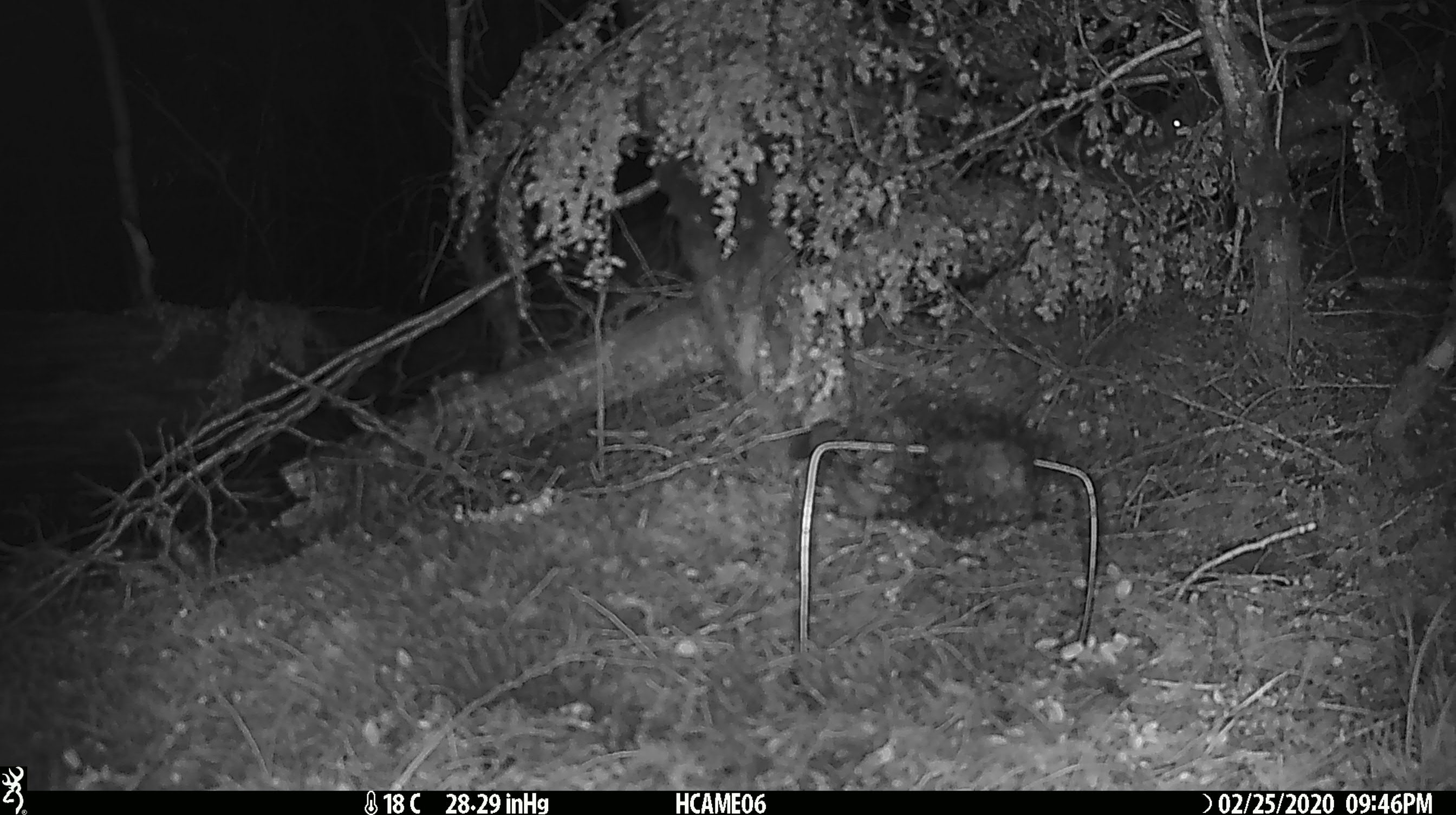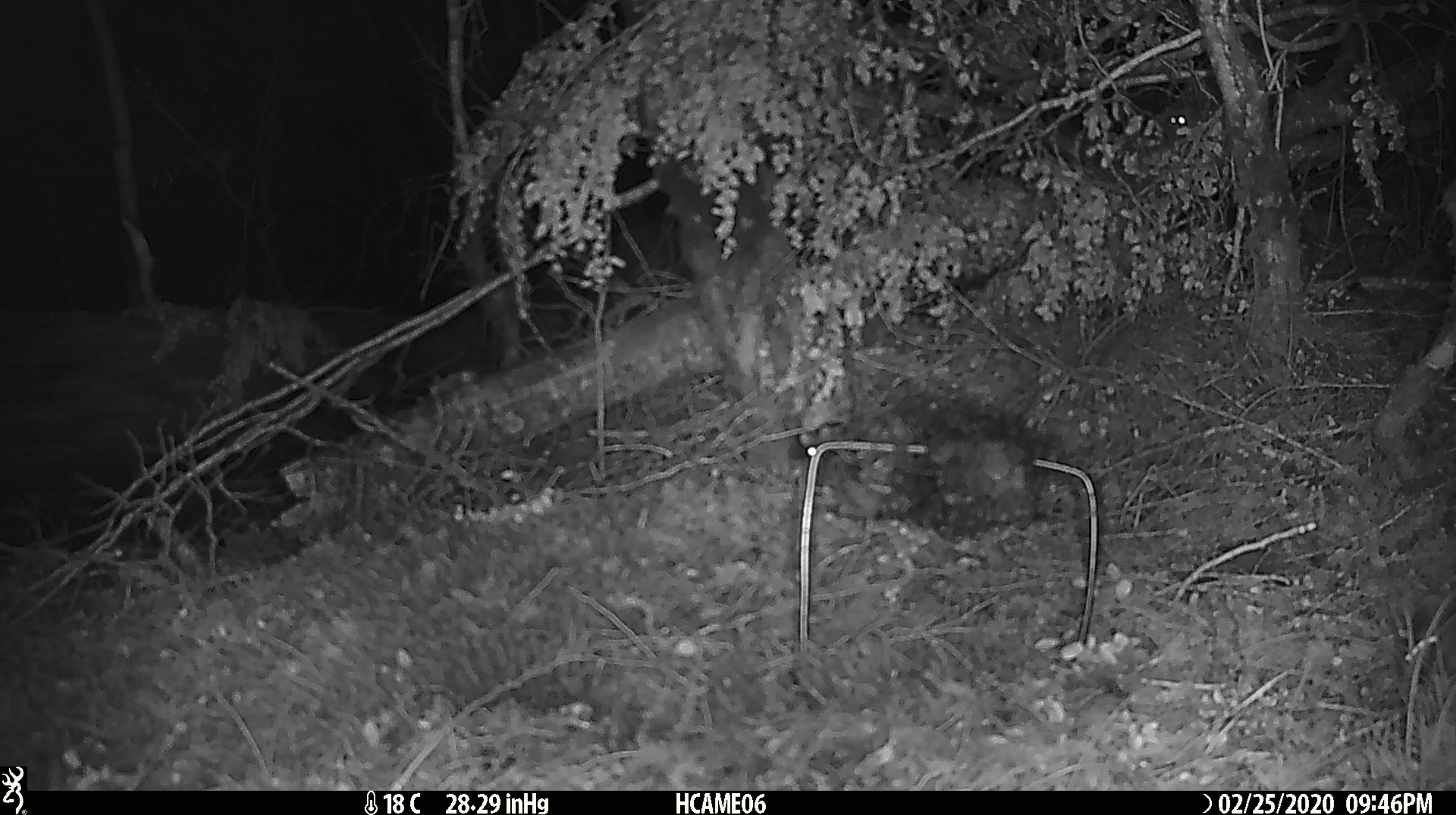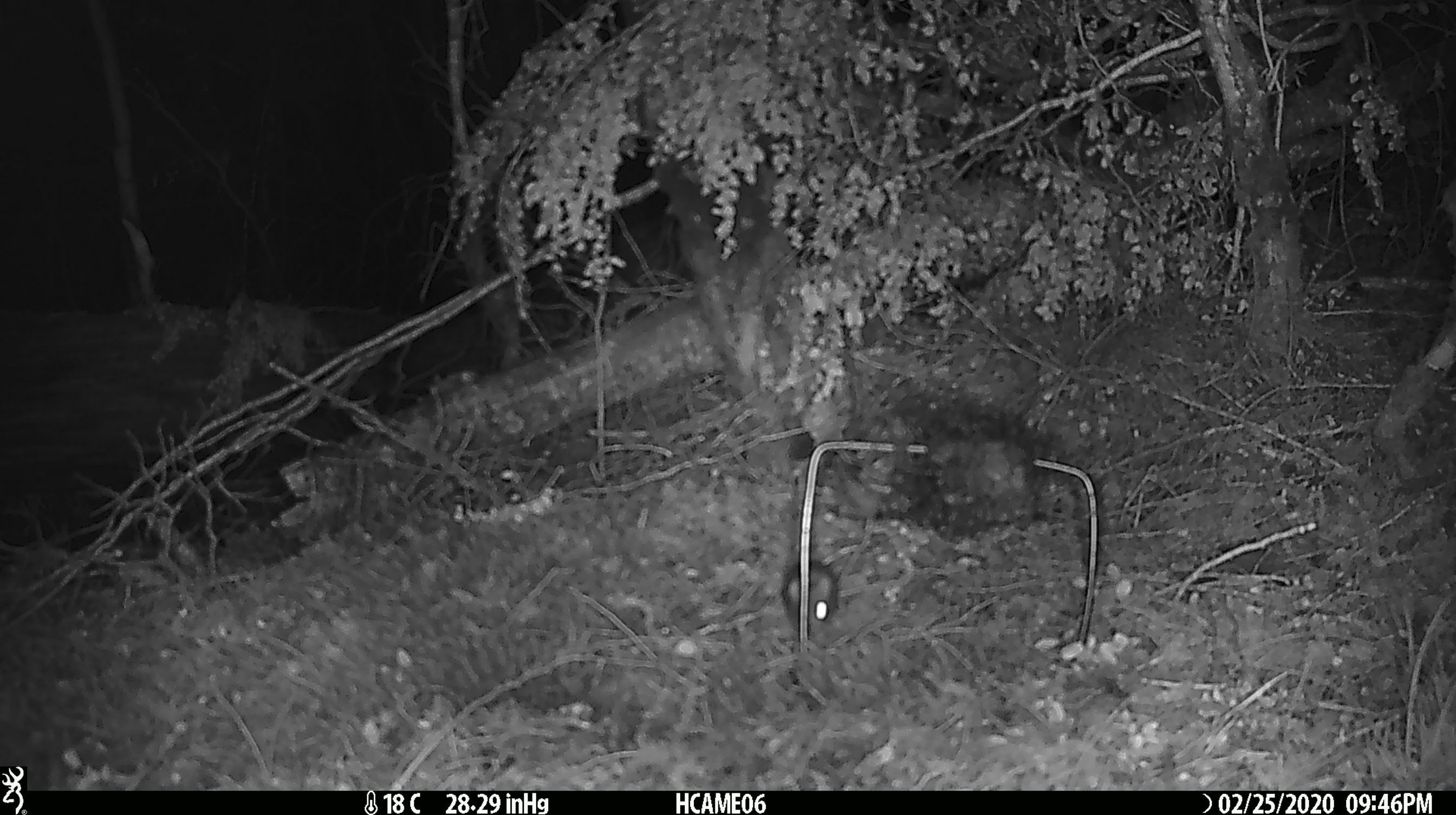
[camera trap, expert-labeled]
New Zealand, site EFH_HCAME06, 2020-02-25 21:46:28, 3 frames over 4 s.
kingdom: Animalia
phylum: Chordata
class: Mammalia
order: Rodentia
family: Muridae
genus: Mus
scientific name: Mus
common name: mouse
Mouse (Mus).